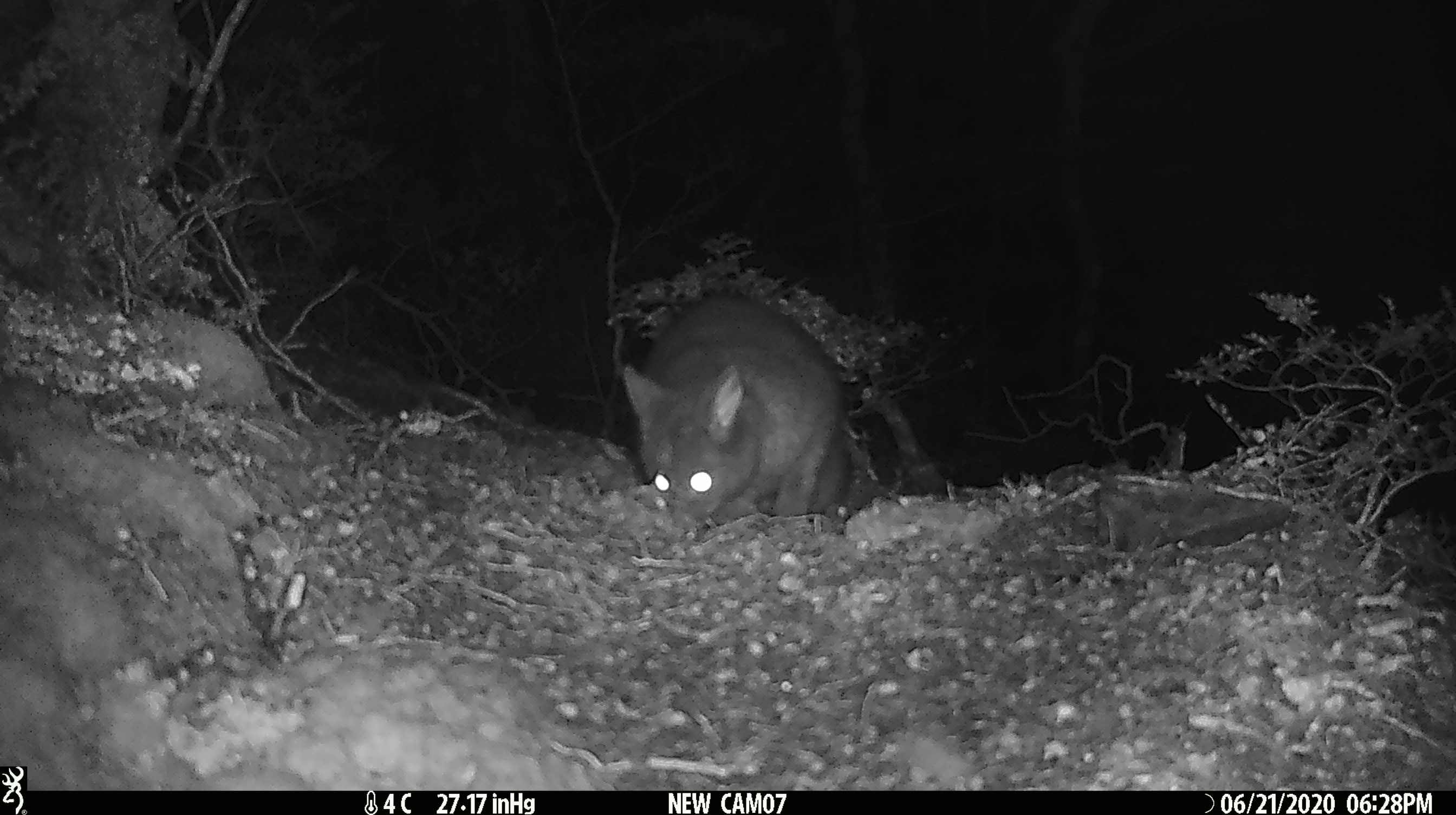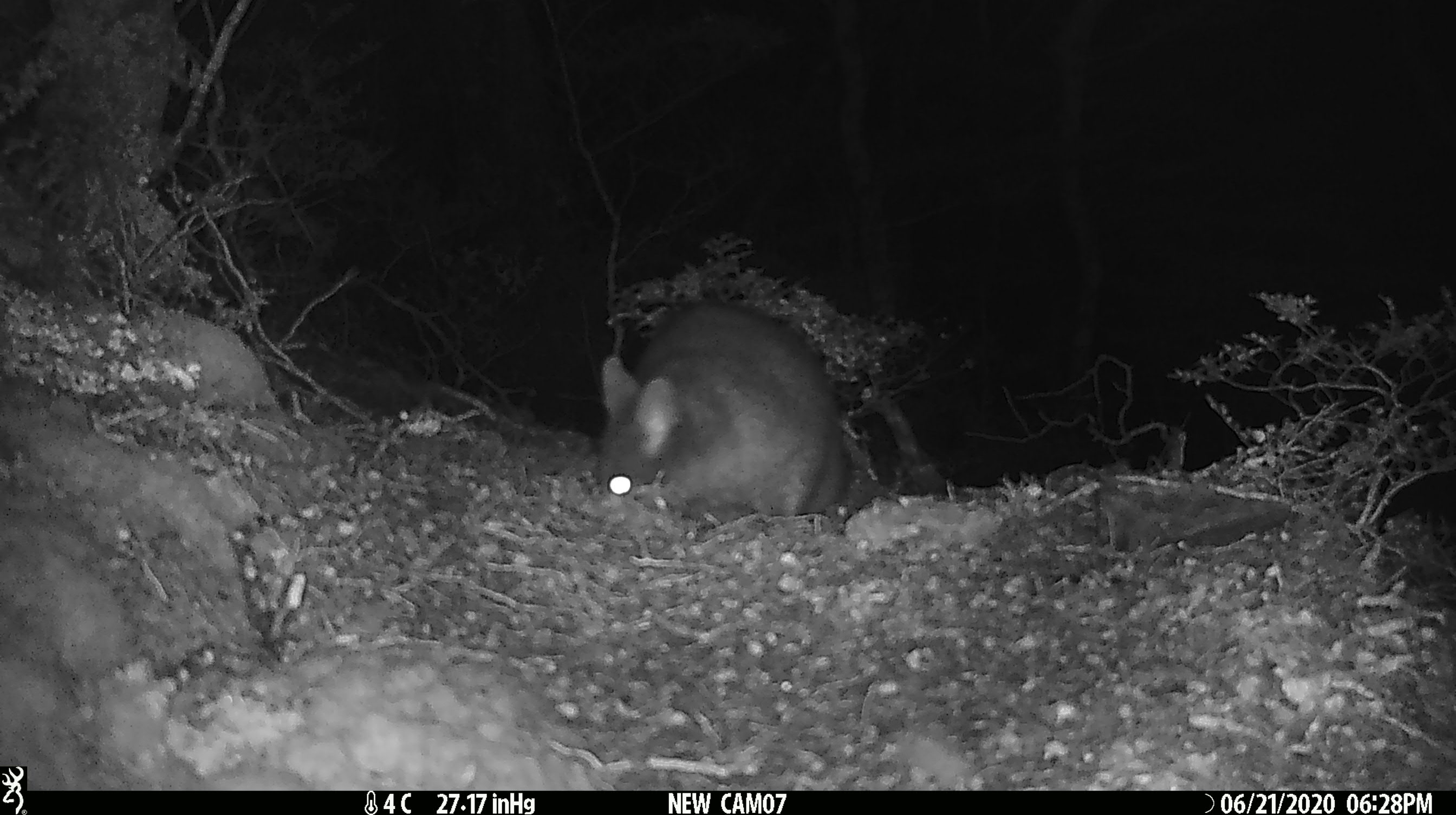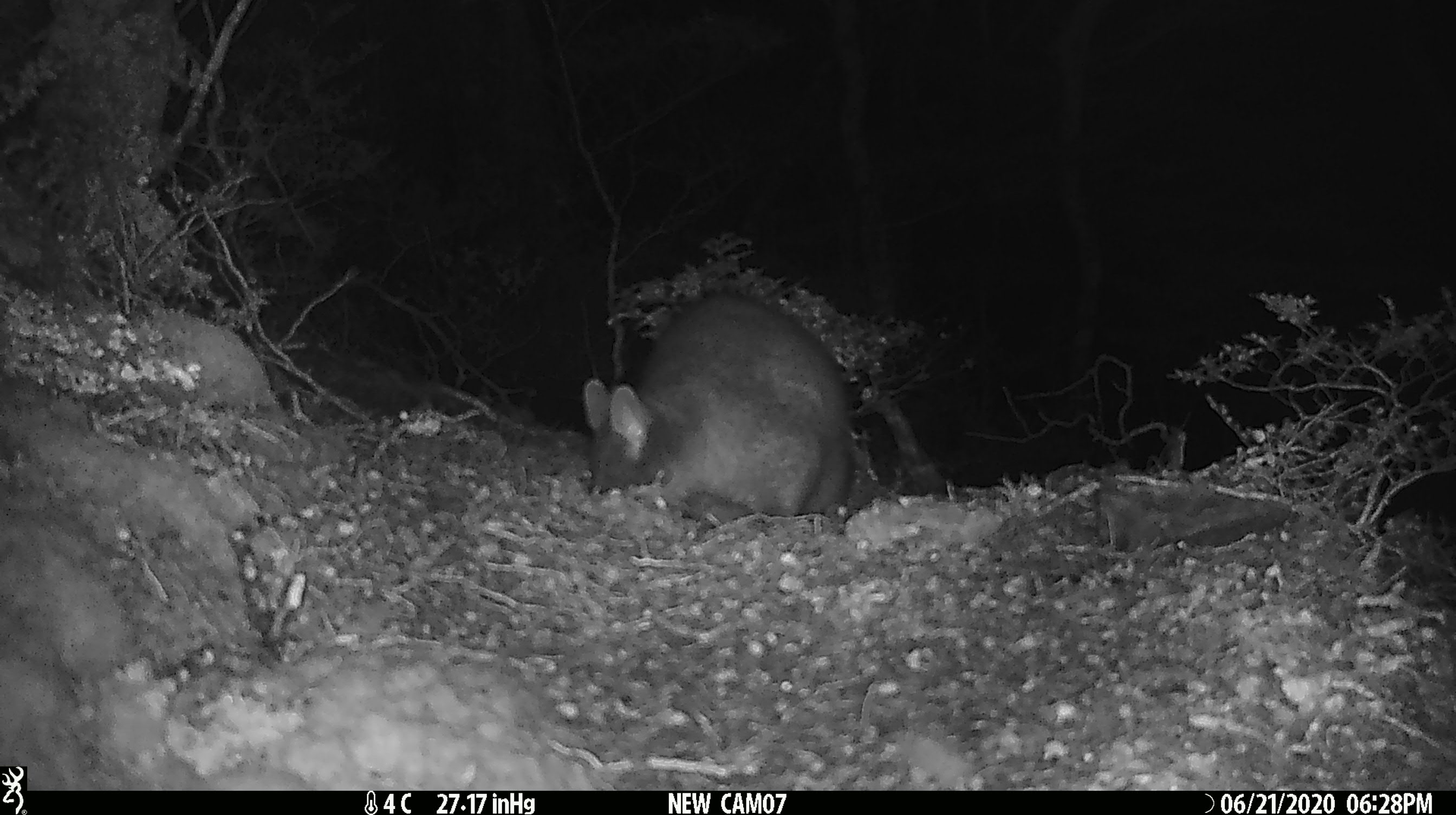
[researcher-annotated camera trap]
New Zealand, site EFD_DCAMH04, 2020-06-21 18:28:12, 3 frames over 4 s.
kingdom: Animalia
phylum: Chordata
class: Mammalia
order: Diprotodontia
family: Phalangeridae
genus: Trichosurus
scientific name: Trichosurus vulpecula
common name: common brushtail possum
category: possum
Possum (common brushtail possum) (Trichosurus vulpecula).